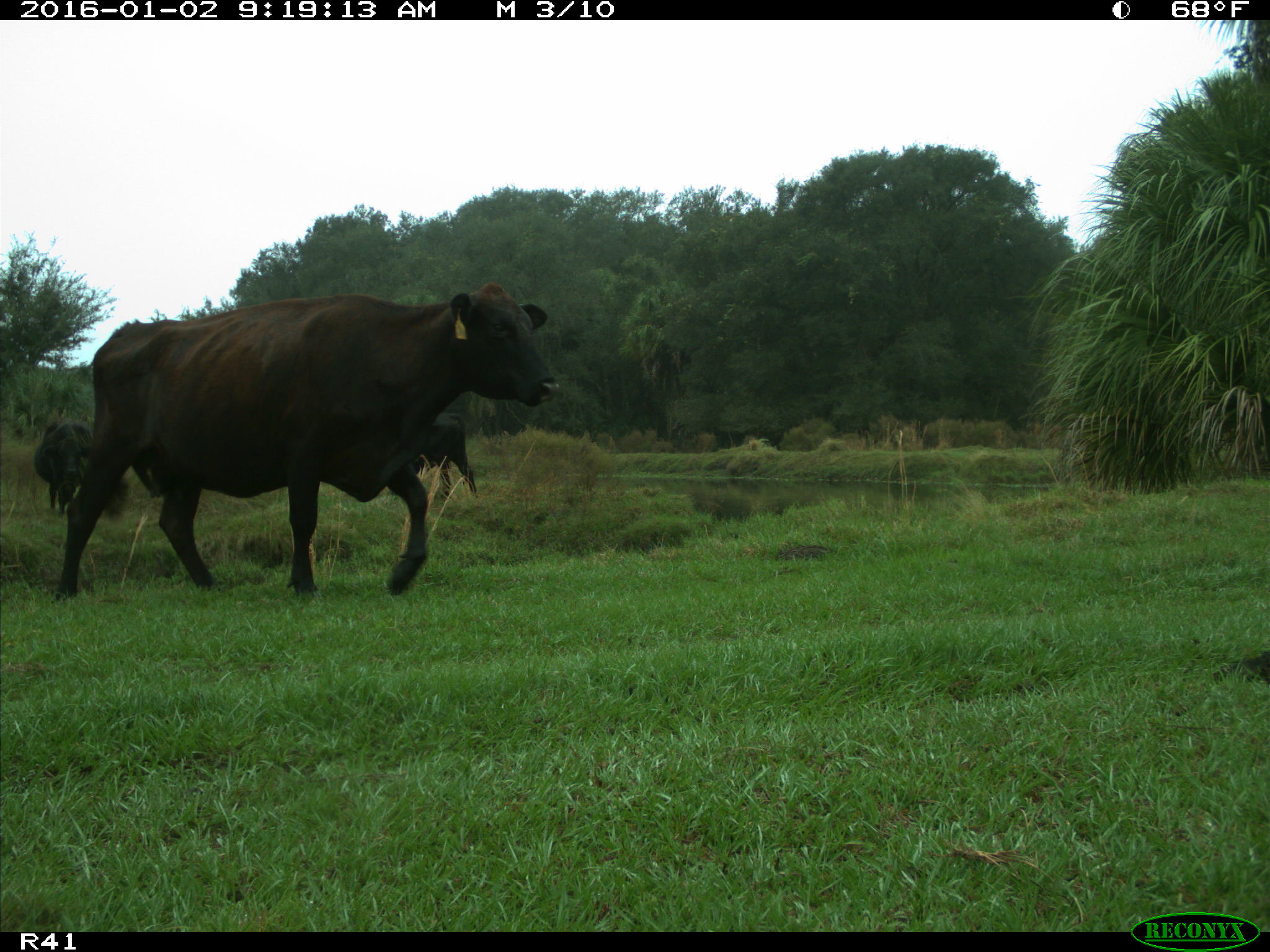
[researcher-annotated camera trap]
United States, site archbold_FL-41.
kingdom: Animalia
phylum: Chordata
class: Mammalia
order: Artiodactyla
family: Bovidae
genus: Bos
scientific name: Bos taurus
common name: domestic cow